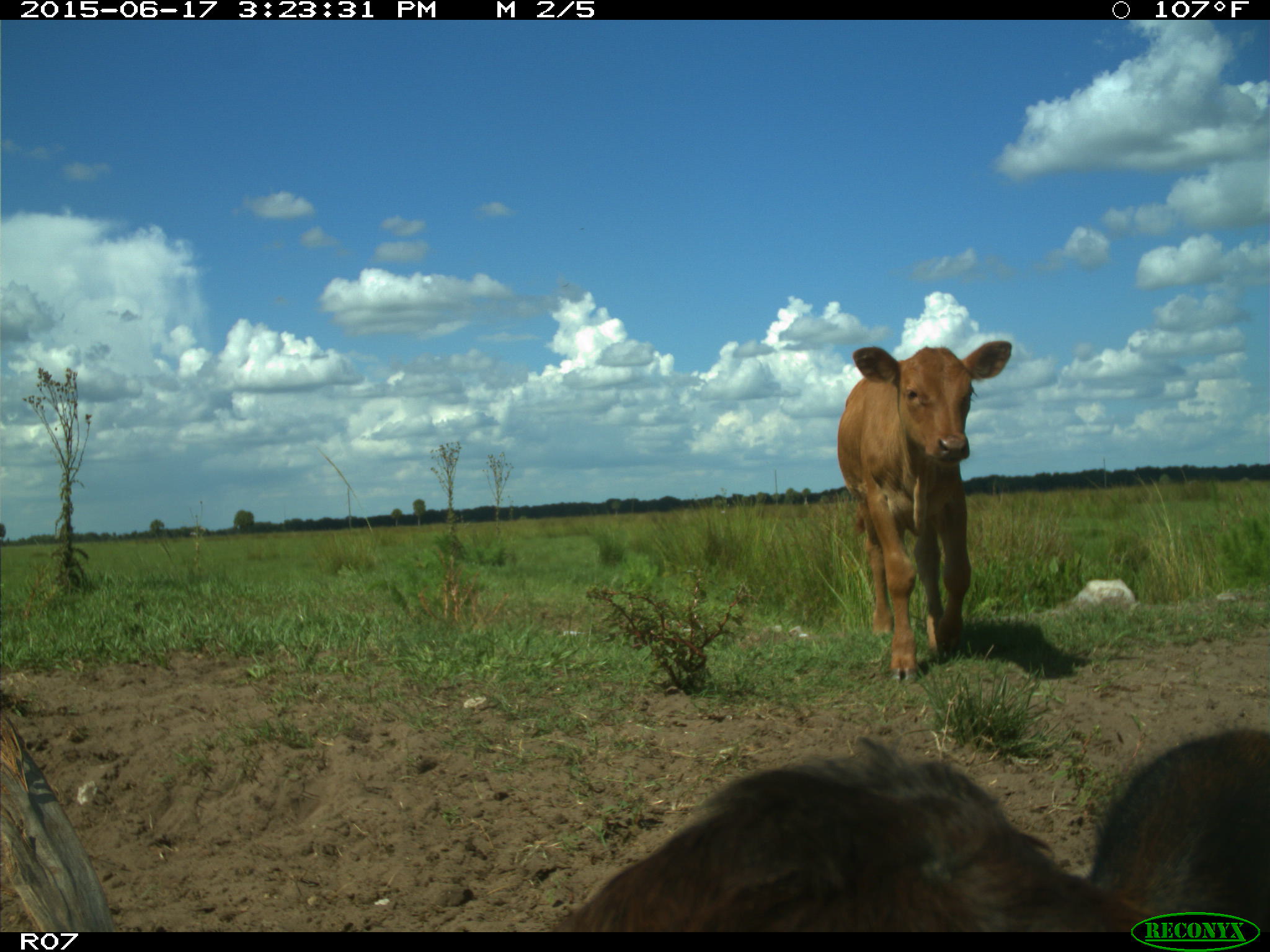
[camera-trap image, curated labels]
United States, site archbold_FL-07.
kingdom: Animalia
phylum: Chordata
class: Mammalia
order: Artiodactyla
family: Bovidae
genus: Bos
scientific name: Bos taurus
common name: domestic cow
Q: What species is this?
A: Bos taurus (domestic cow).